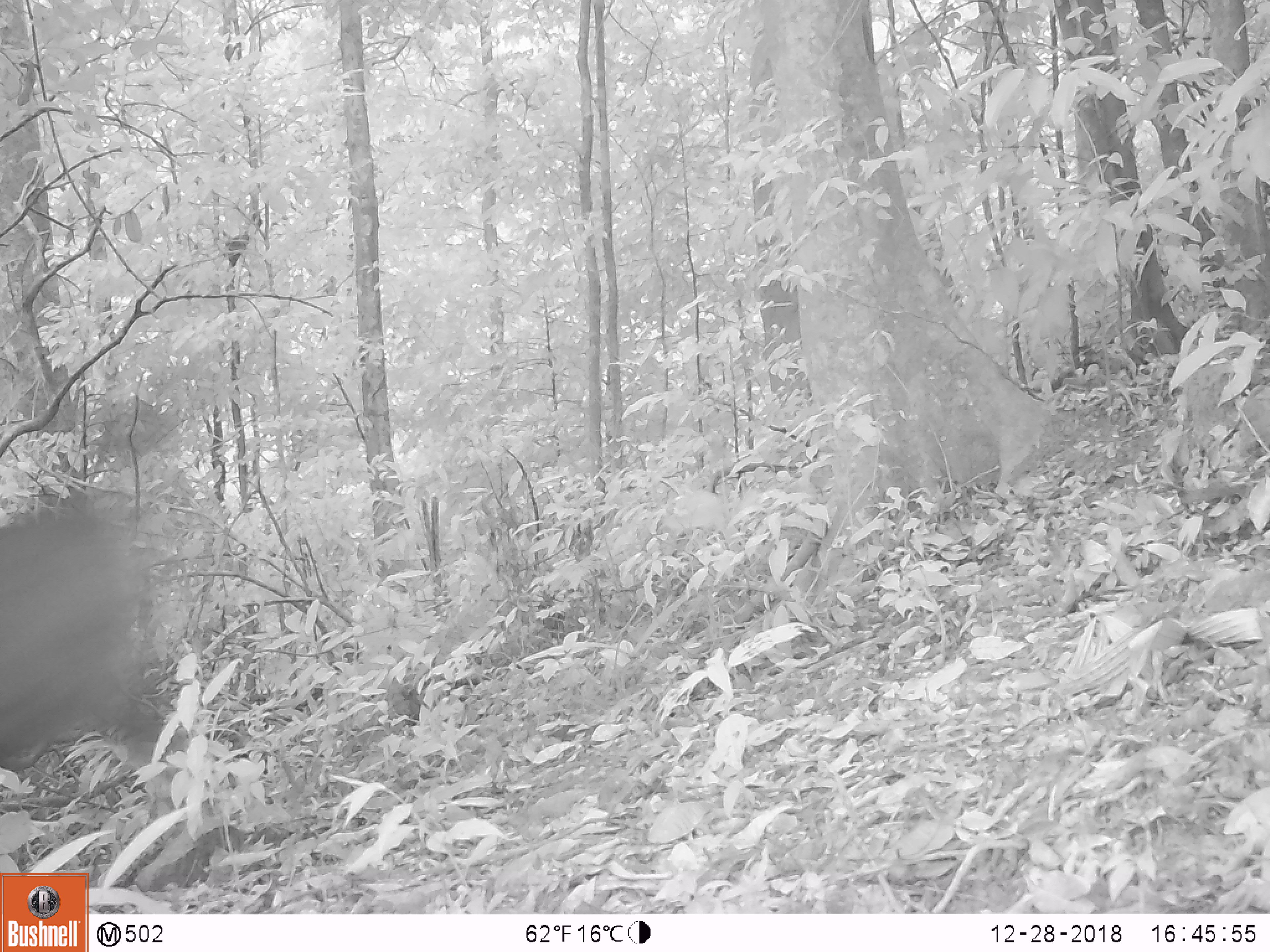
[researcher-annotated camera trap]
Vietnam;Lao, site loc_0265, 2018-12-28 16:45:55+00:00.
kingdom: Animalia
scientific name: Animalia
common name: animal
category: unidentified animal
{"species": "unidentified animal (animal) (Animalia)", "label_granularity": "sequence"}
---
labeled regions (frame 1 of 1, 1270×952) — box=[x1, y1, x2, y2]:
unidentified animal: box=[0, 503, 203, 805]